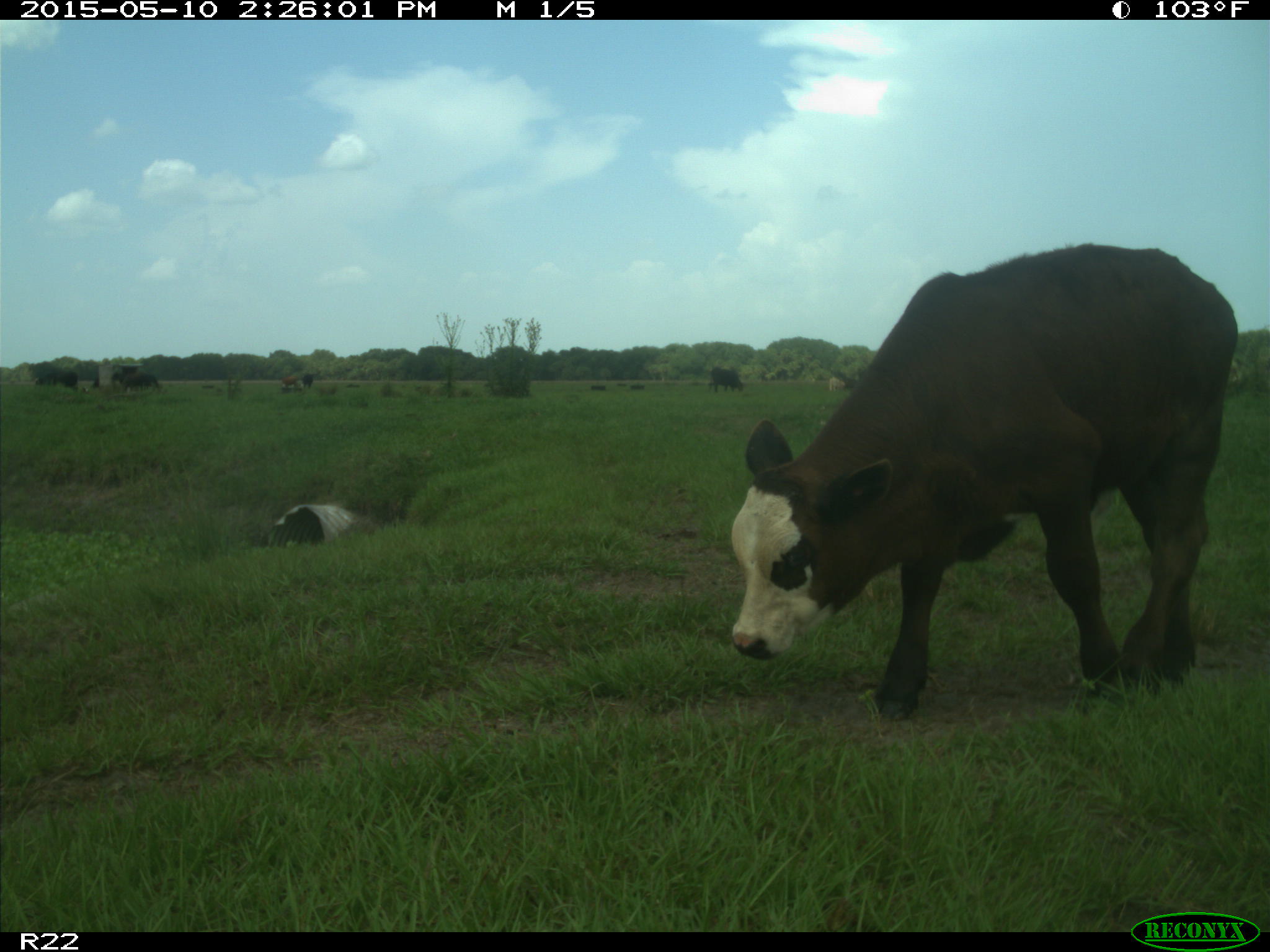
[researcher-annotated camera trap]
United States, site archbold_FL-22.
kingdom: Animalia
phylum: Chordata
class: Mammalia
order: Artiodactyla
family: Bovidae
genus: Bos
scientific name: Bos taurus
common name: domestic cow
Bos taurus (domestic cow).